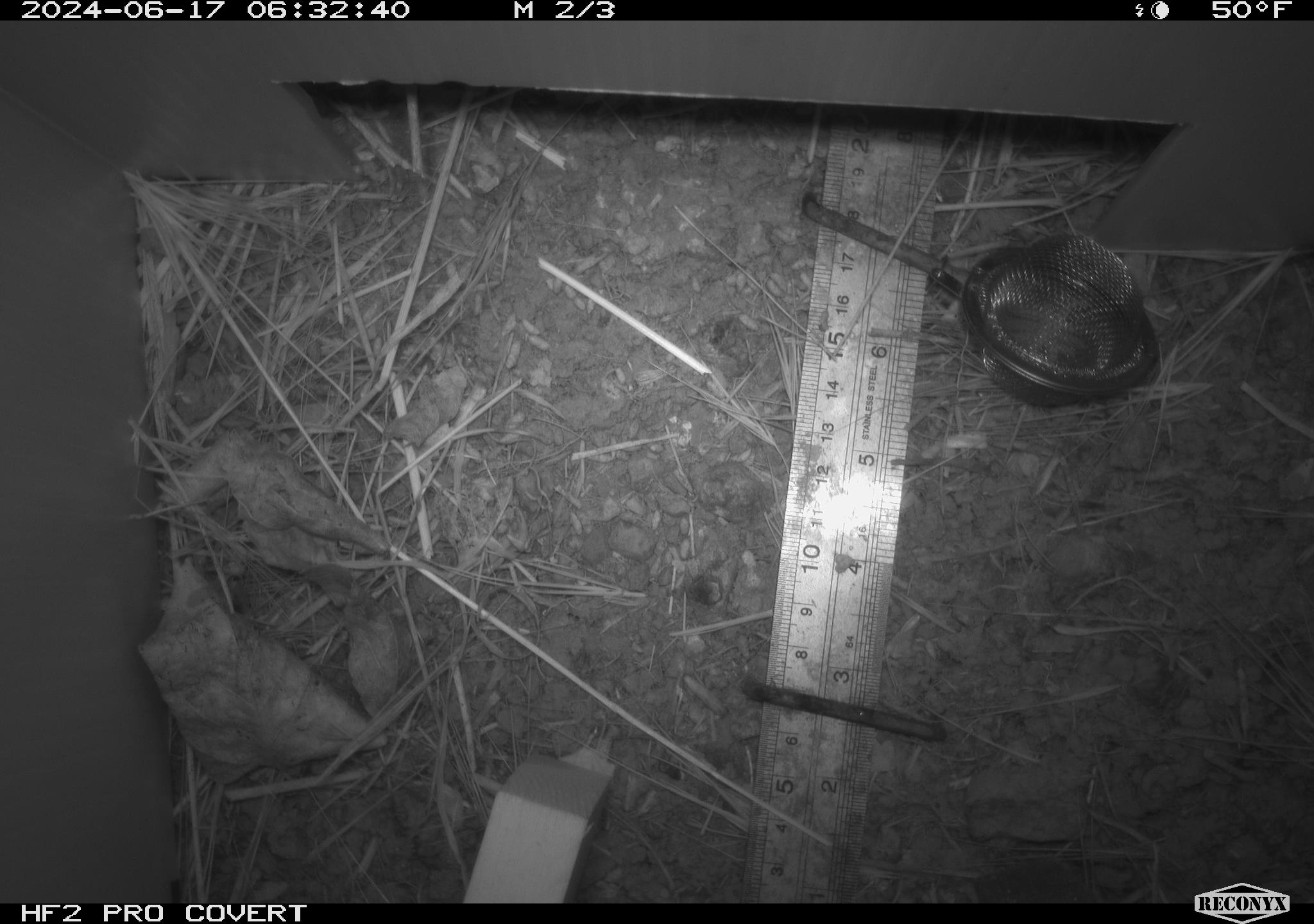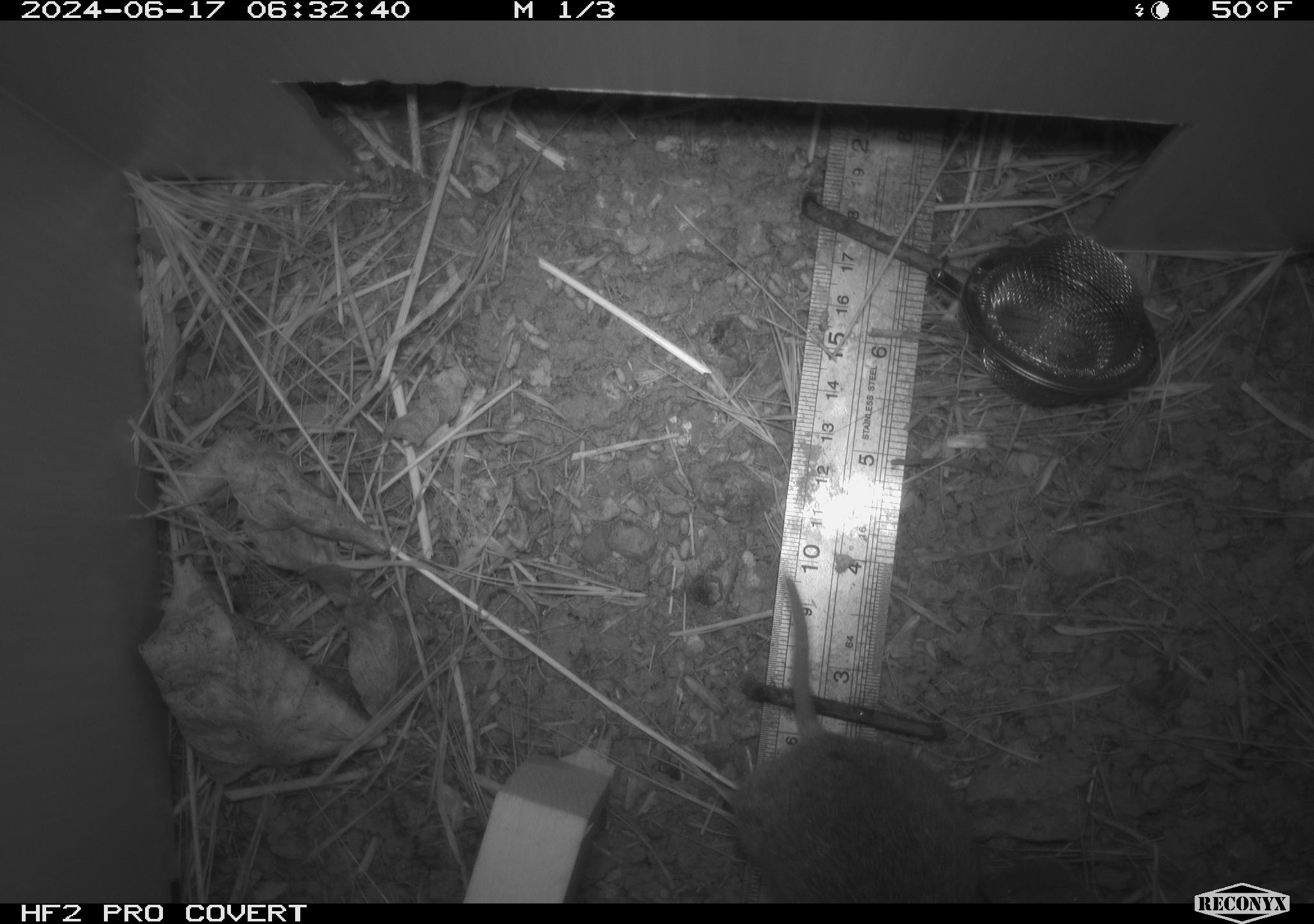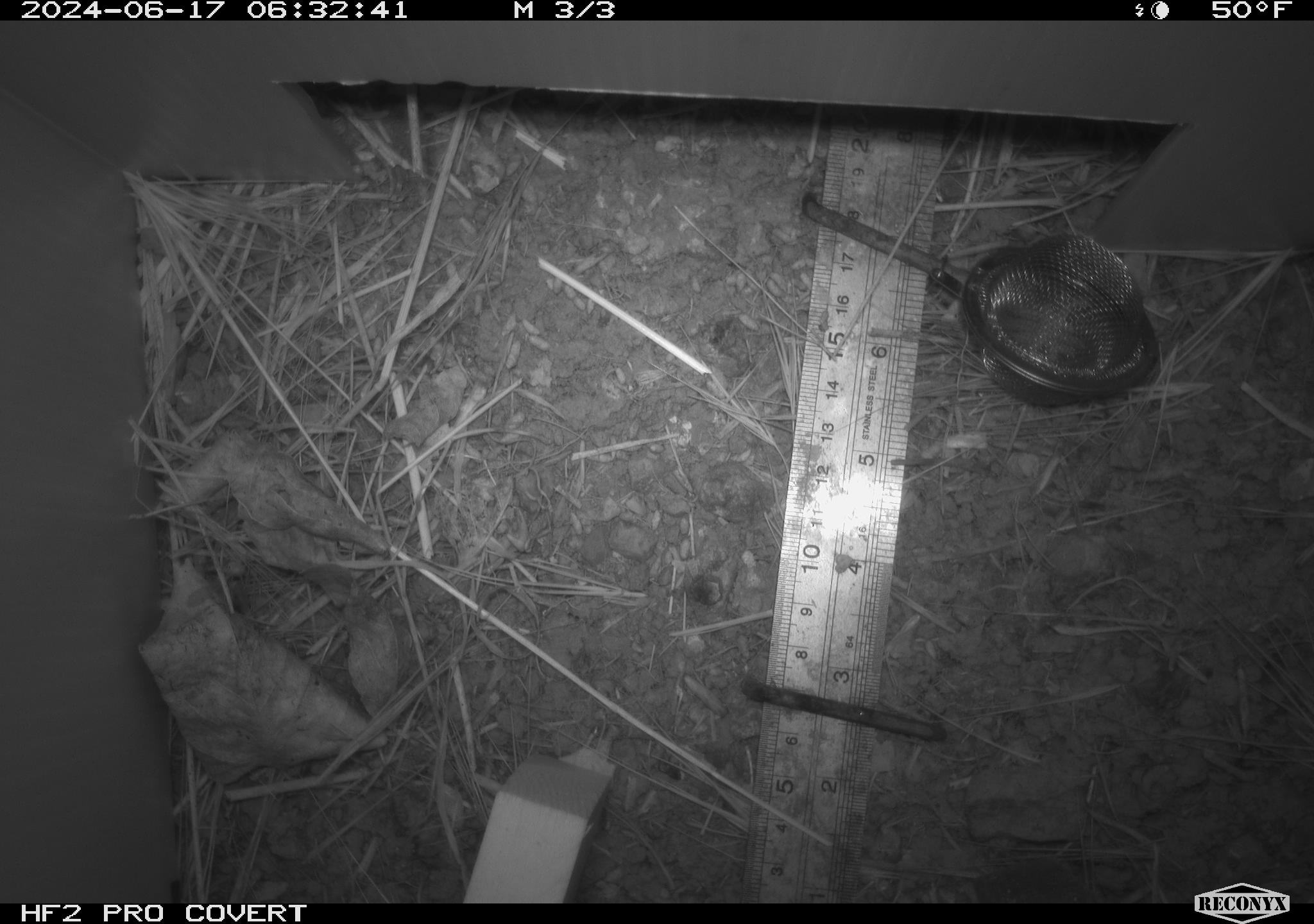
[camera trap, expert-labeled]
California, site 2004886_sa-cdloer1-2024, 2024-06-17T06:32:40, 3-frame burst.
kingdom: Animalia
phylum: Chordata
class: Mammalia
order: Rodentia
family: Cricetidae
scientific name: Arvicolinae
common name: voles, lemmings, and muskrats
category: arvicolinae subfamily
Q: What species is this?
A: Arvicolinae subfamily (voles, lemmings, and muskrats) (Arvicolinae).